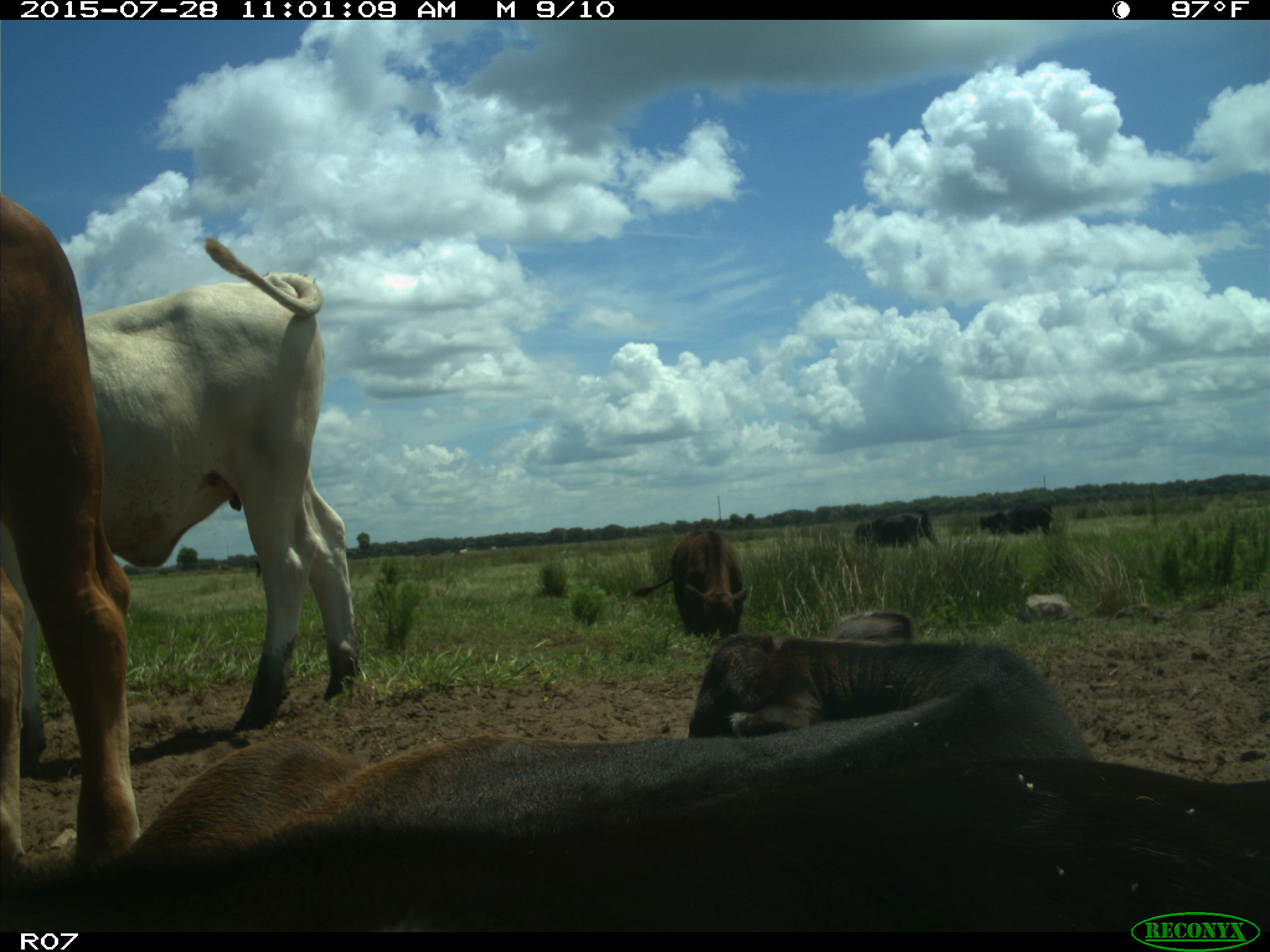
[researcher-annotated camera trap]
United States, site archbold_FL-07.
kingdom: Animalia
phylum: Chordata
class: Mammalia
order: Artiodactyla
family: Bovidae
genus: Bos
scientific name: Bos taurus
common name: domestic cow